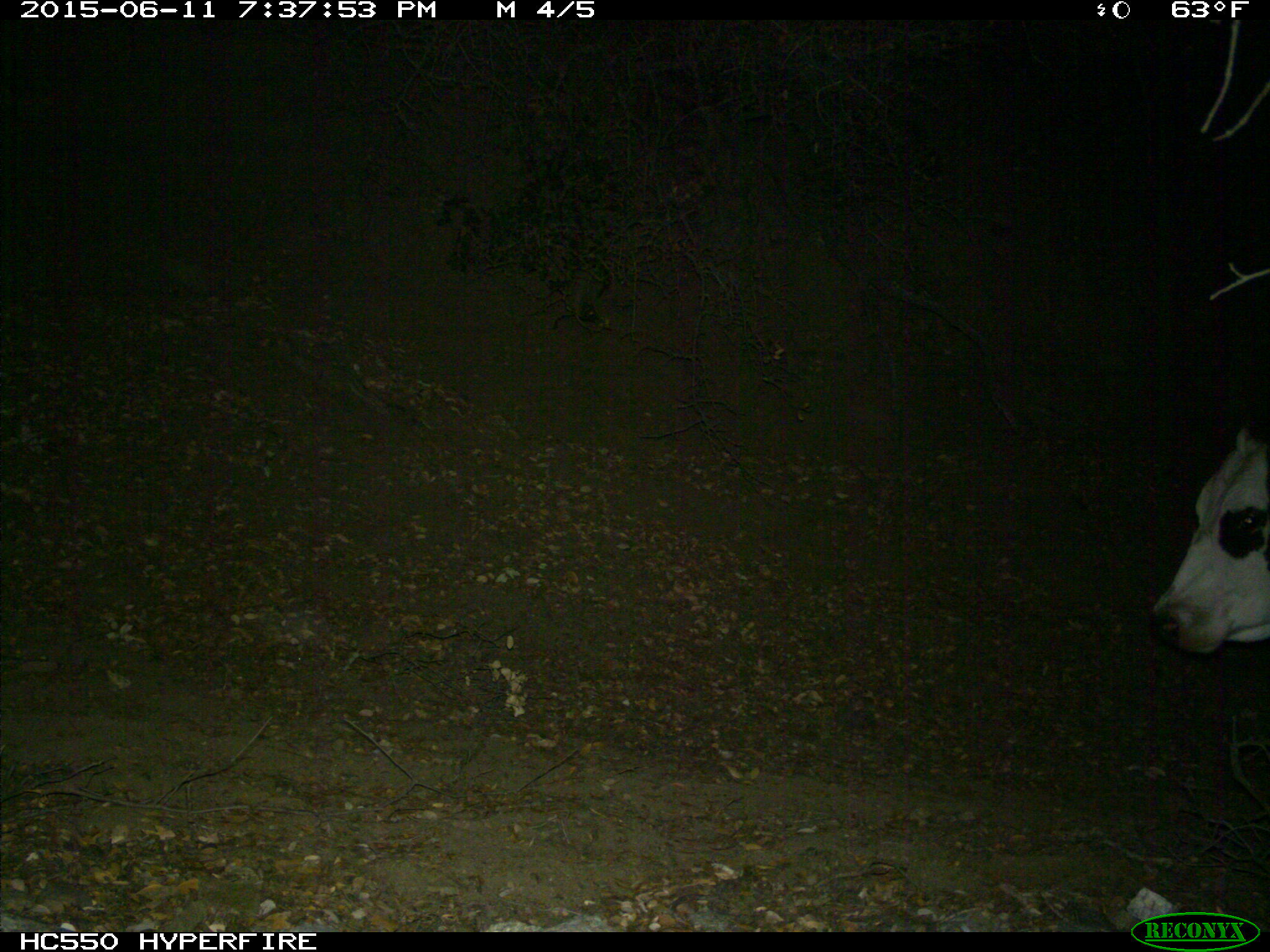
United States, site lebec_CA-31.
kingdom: Animalia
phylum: Chordata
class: Mammalia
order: Artiodactyla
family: Bovidae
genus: Bos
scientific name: Bos taurus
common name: domestic cow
Bos taurus (domestic cow).